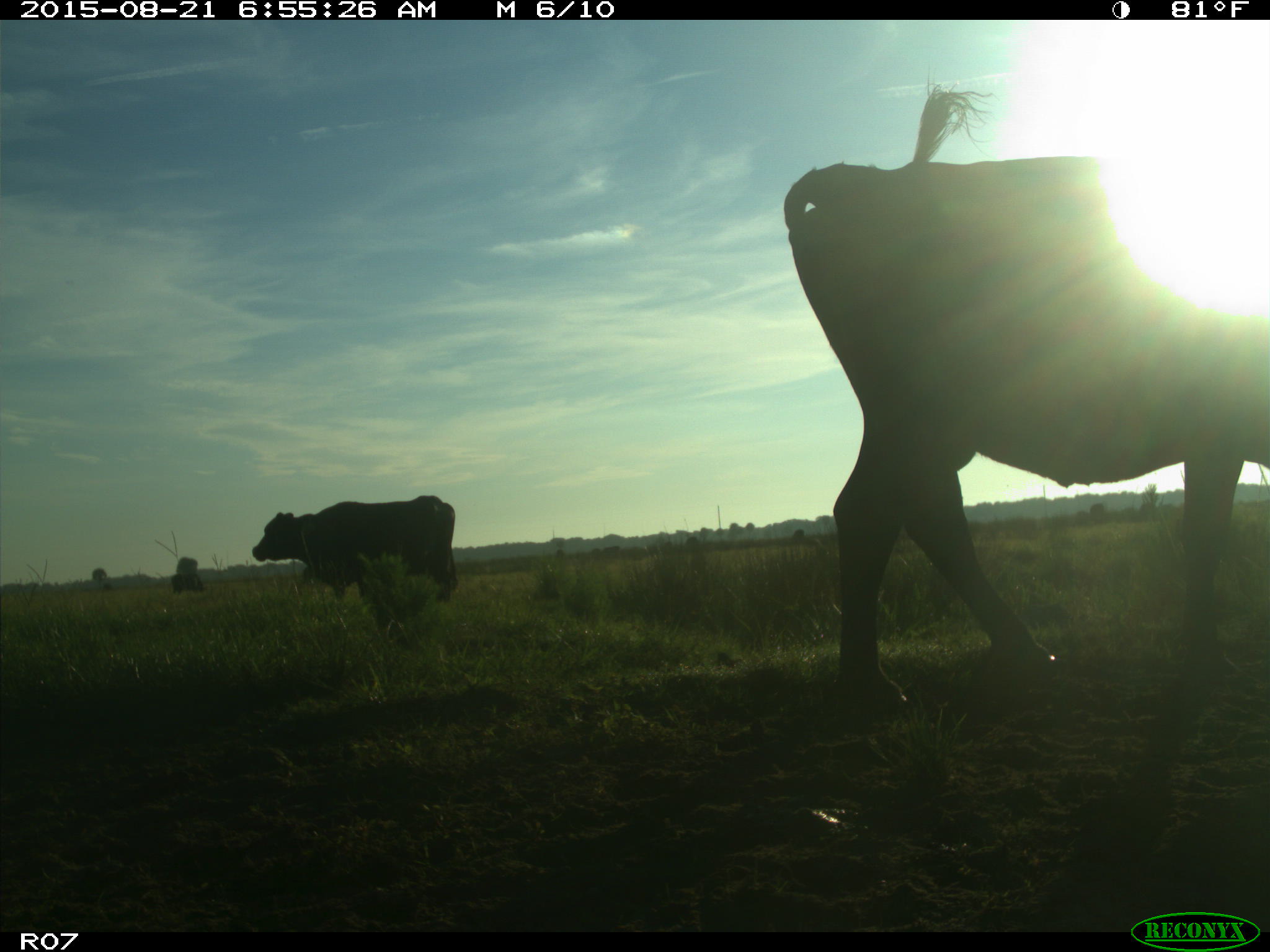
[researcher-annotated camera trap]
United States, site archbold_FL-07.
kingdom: Animalia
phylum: Chordata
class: Mammalia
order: Artiodactyla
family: Bovidae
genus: Bos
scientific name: Bos taurus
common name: domestic cow